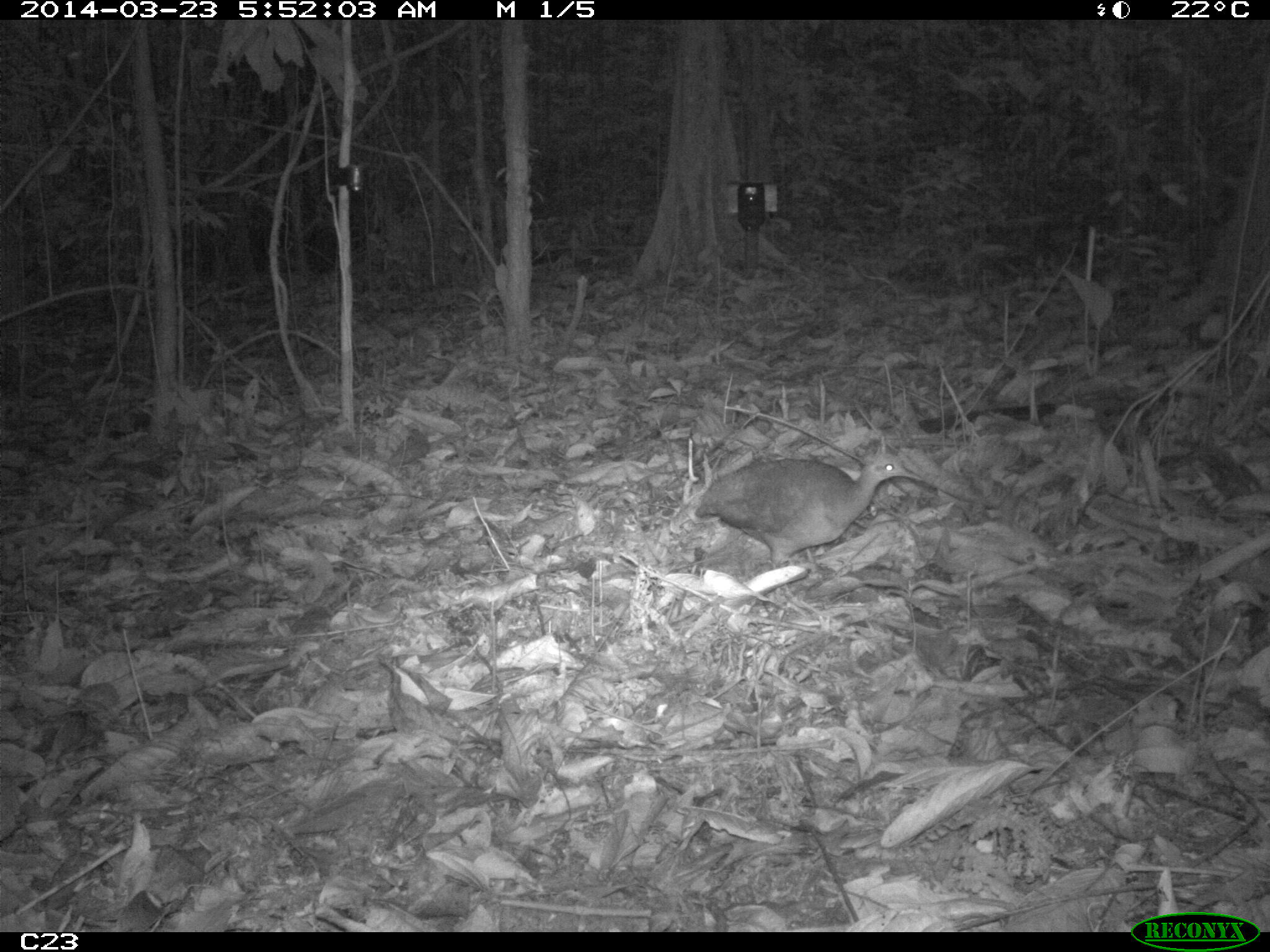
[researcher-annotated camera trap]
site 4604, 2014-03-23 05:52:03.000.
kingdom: Animalia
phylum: Chordata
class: Aves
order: Tinamiformes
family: Tinamidae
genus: Crypturellus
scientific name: Crypturellus soui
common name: little tinamou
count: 1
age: adult